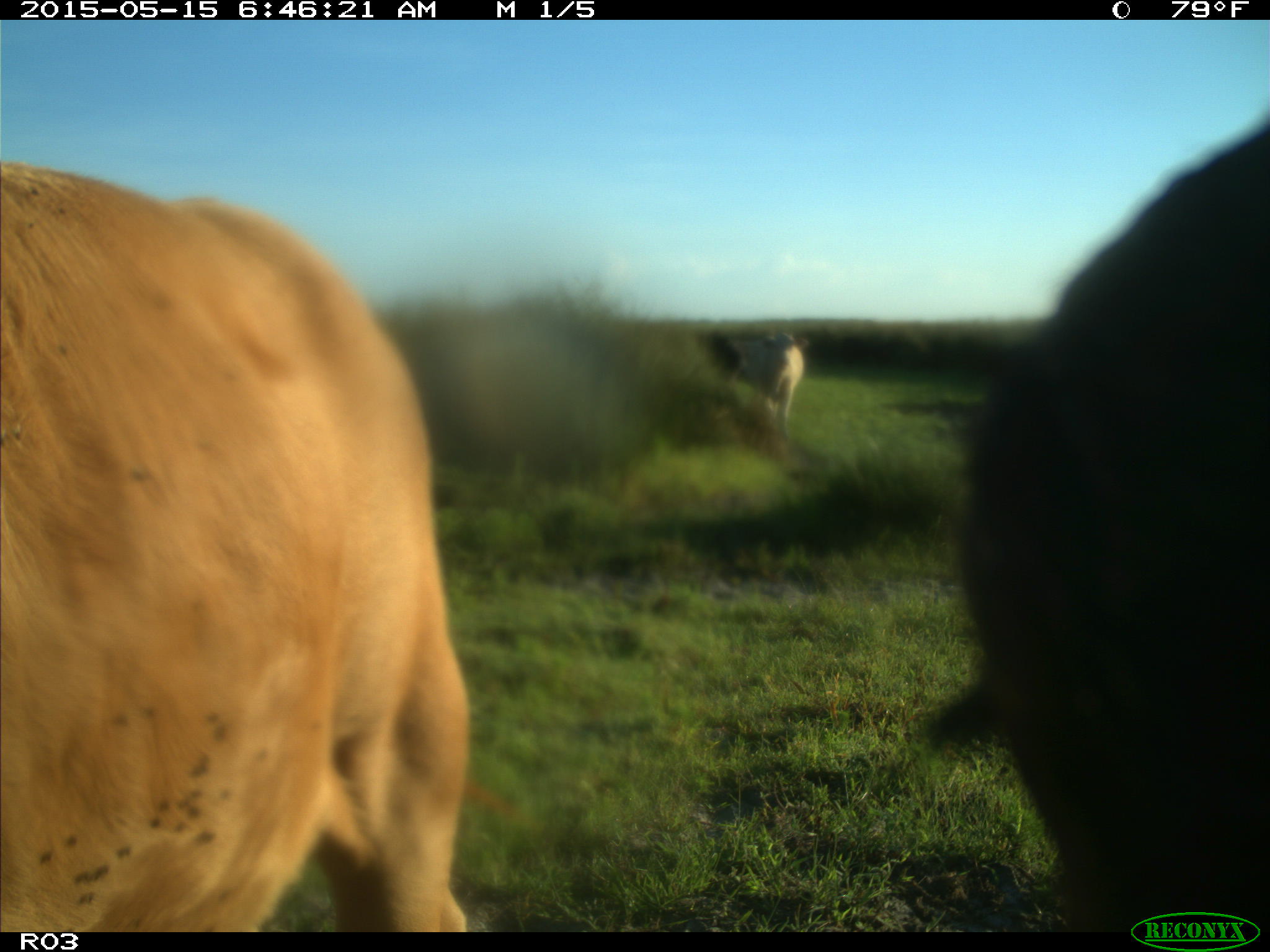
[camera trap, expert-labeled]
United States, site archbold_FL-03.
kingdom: Animalia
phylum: Chordata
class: Mammalia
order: Artiodactyla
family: Bovidae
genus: Bos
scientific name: Bos taurus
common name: domestic cow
Bos taurus (domestic cow).